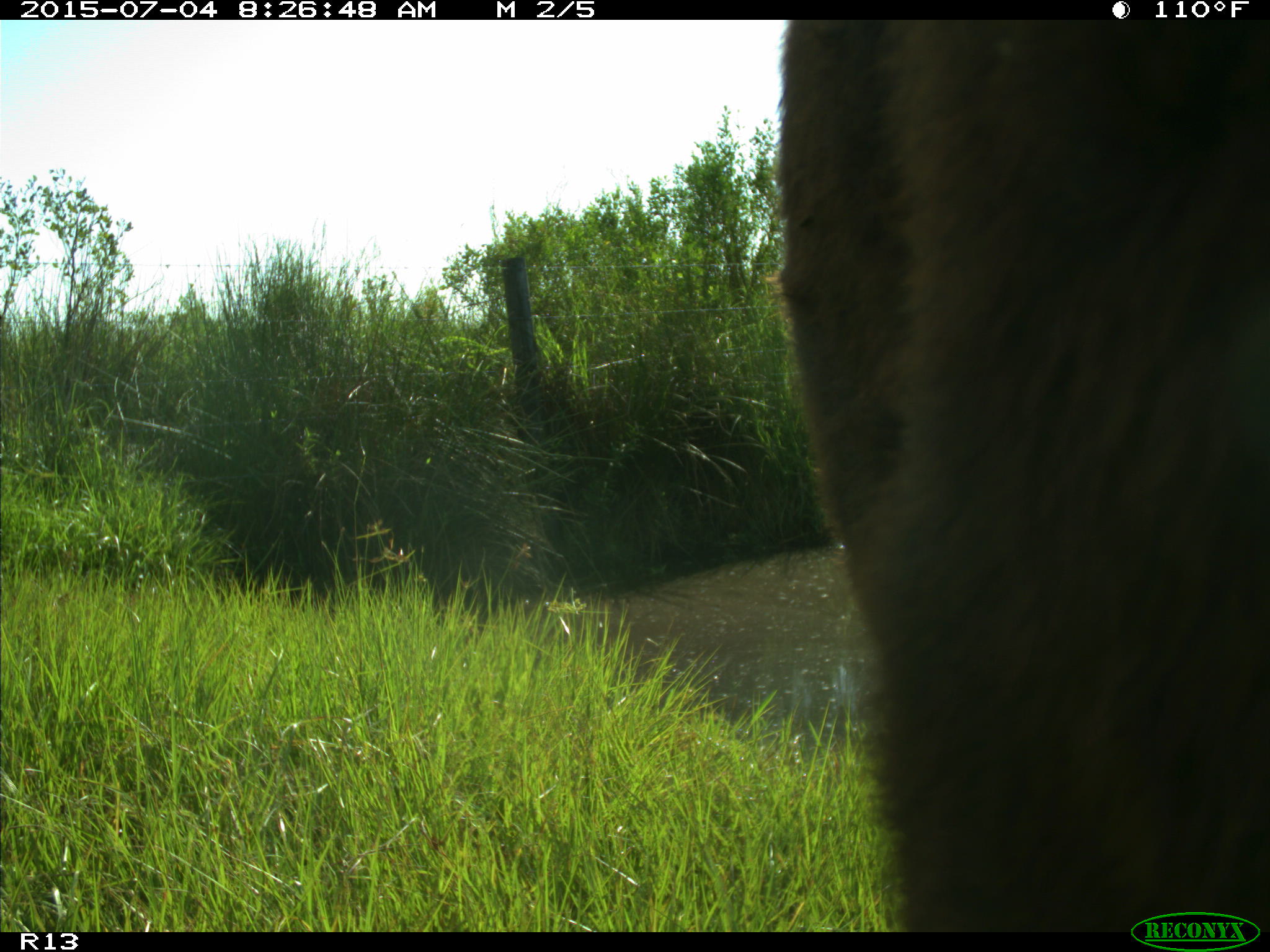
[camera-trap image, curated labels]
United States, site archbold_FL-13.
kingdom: Animalia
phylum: Chordata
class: Mammalia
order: Artiodactyla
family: Bovidae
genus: Bos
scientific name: Bos taurus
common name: domestic cow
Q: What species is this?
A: Bos taurus (domestic cow).